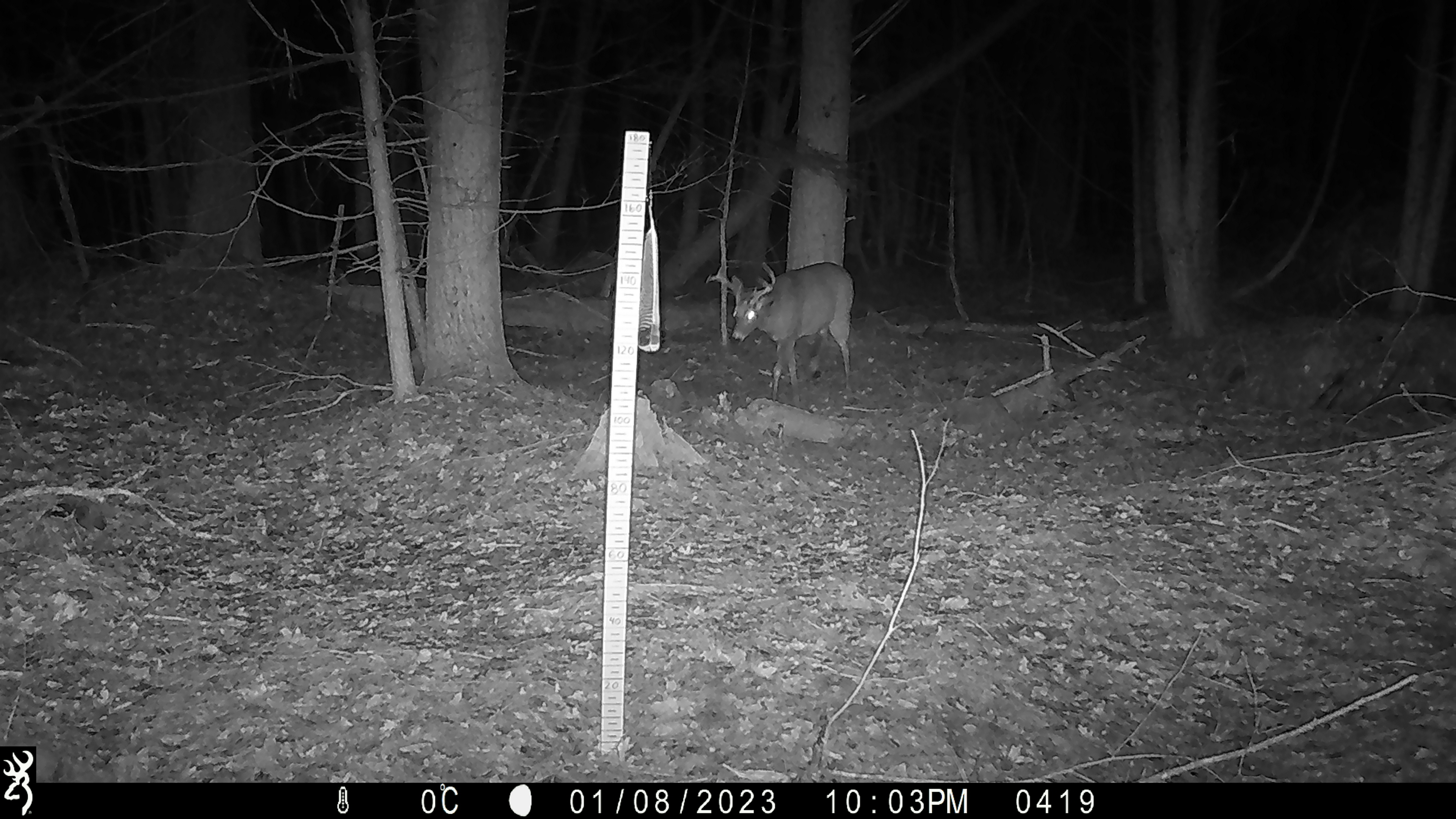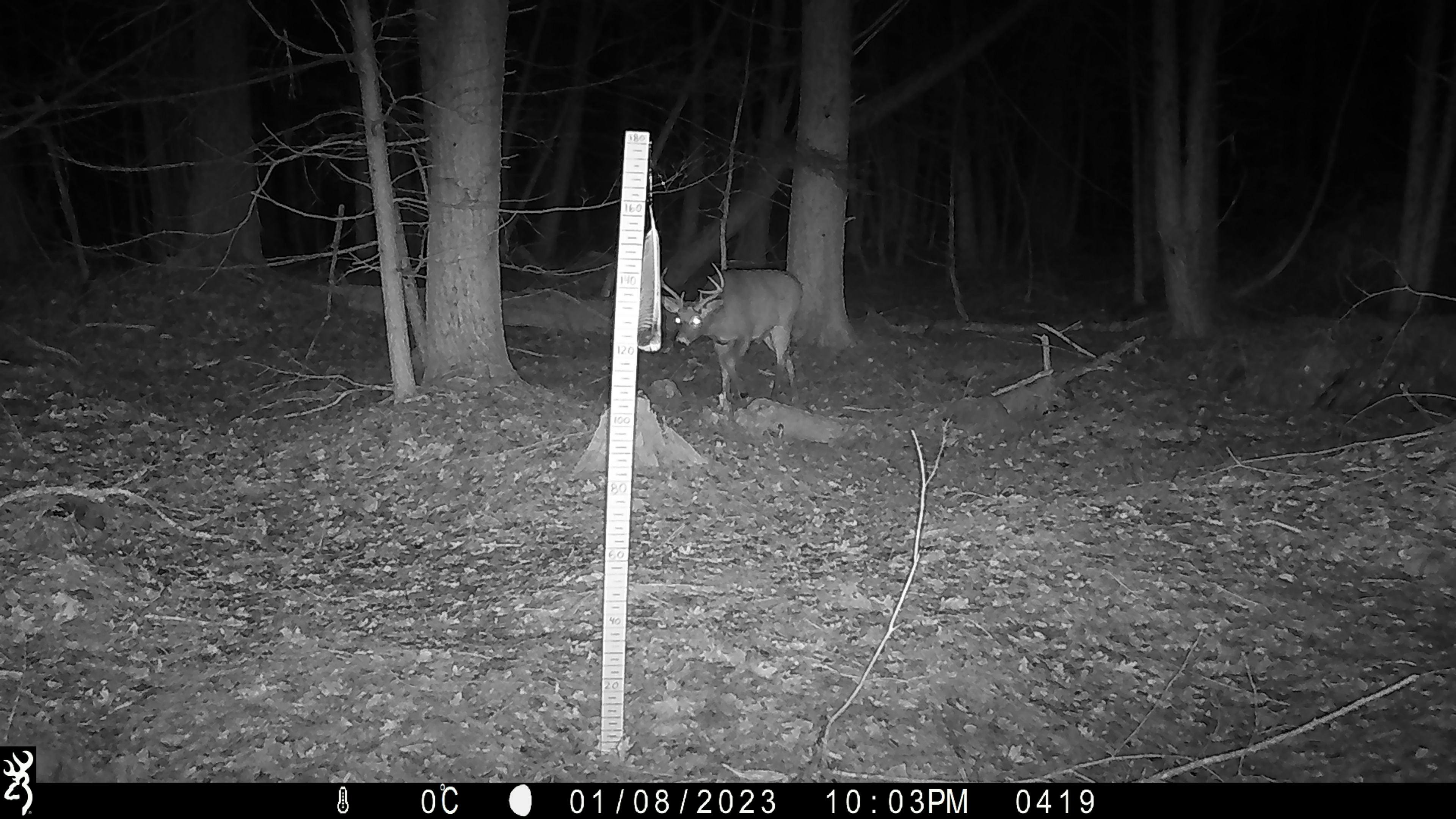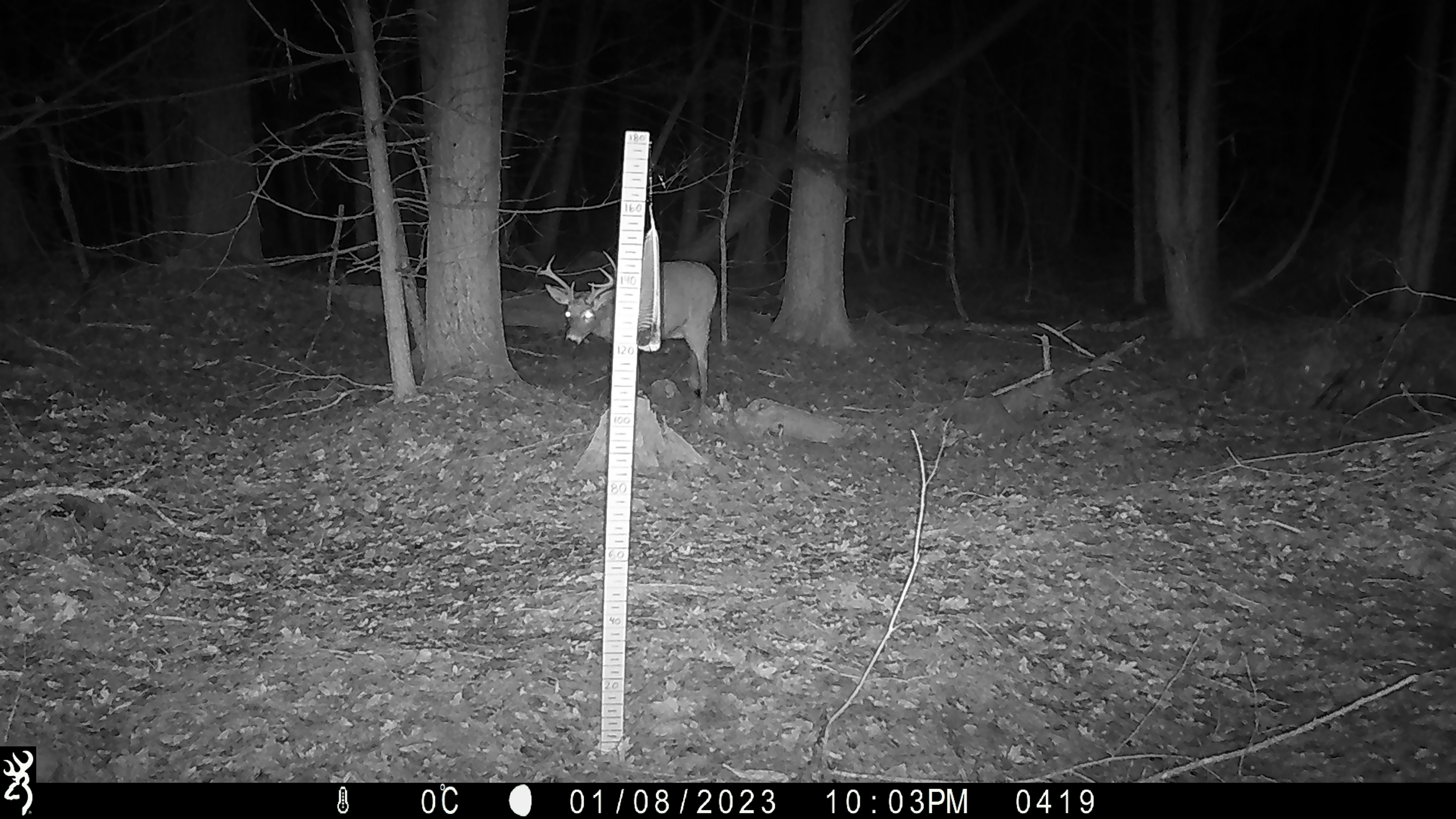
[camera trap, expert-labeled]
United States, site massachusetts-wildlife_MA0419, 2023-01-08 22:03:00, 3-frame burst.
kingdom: Animalia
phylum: Chordata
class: Mammalia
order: Artiodactyla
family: Cervidae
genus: Odocoileus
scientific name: Odocoileus virginianus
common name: white-tailed deer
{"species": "white-tailed deer (Odocoileus virginianus)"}